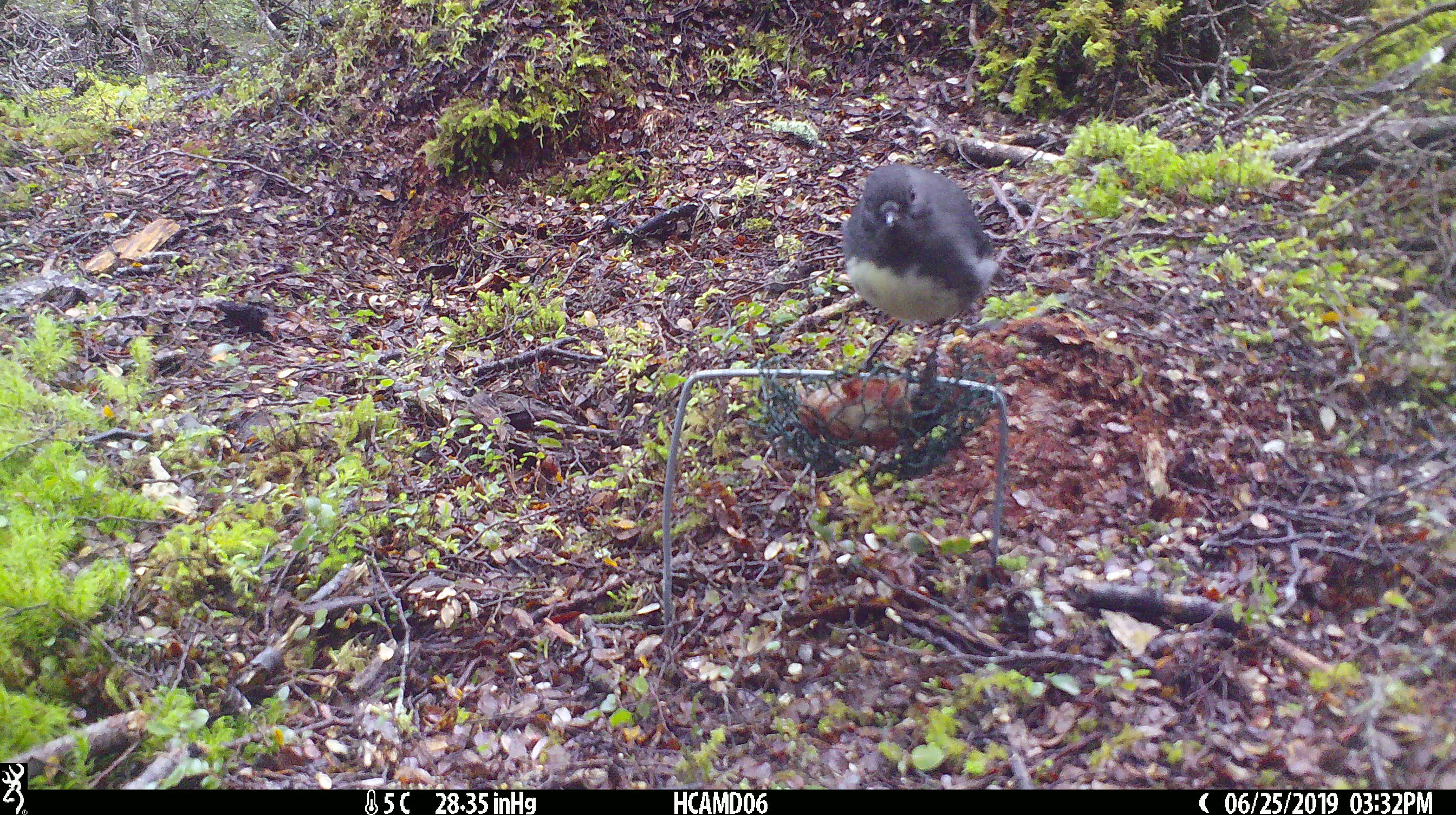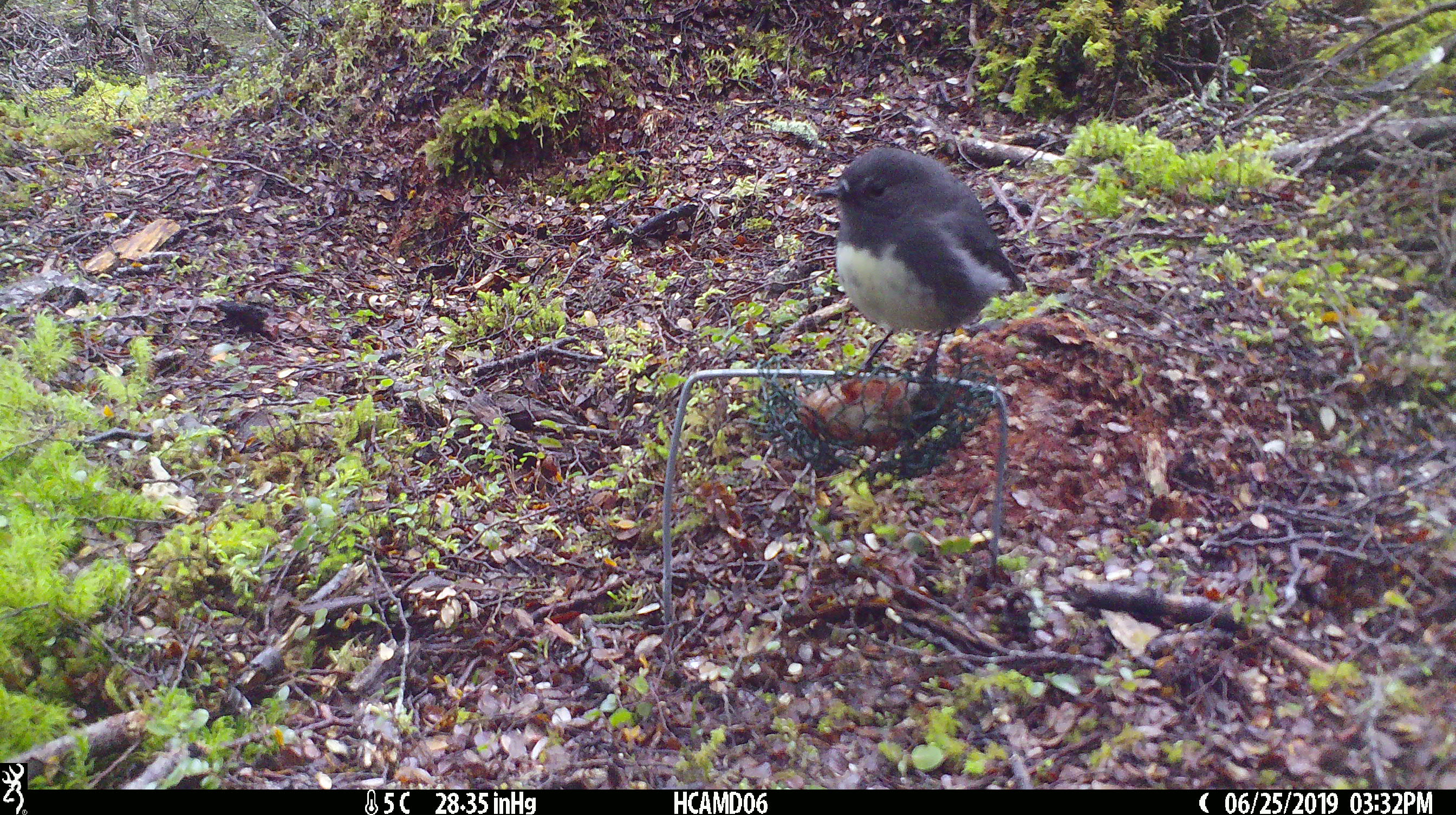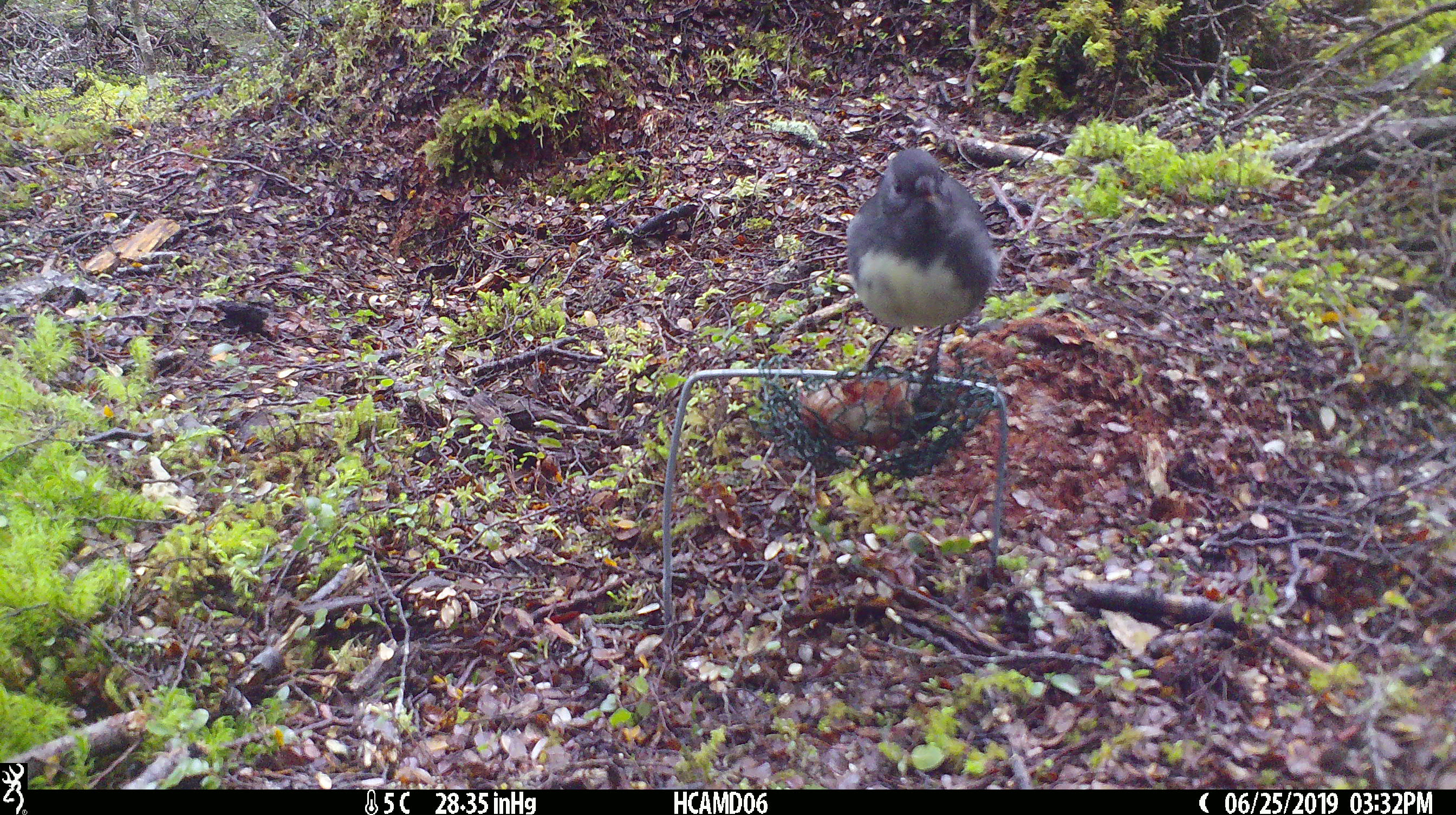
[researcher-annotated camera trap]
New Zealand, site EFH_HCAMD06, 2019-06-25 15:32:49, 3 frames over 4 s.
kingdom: Animalia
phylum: Chordata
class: Aves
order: Passeriformes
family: Petroicidae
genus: Petroica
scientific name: Petroica australis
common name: new zealand robin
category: robin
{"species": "robin (new zealand robin) (Petroica australis)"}